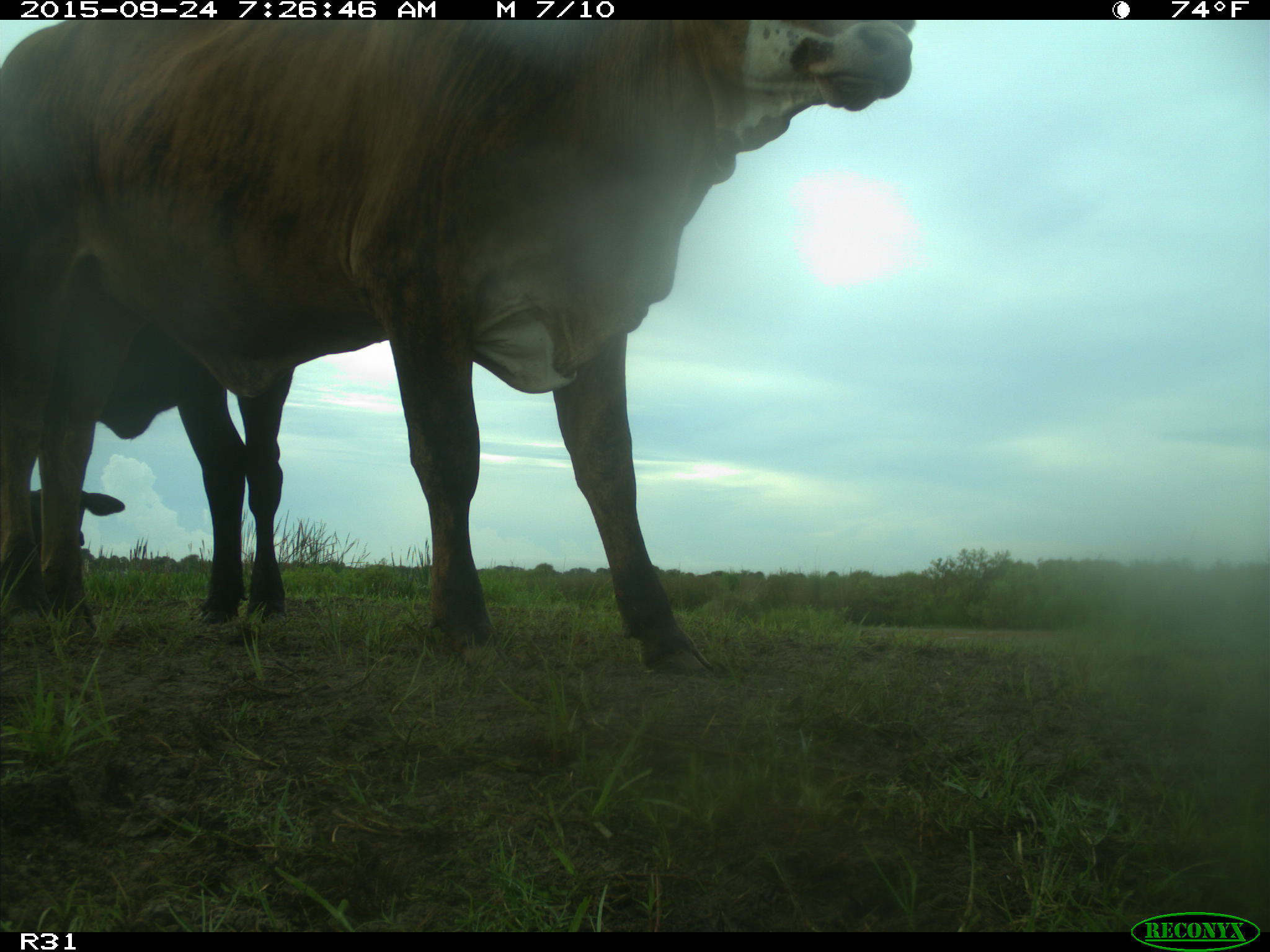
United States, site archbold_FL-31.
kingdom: Animalia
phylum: Chordata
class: Mammalia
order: Artiodactyla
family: Bovidae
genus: Bos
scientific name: Bos taurus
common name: domestic cow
Bos taurus (domestic cow).